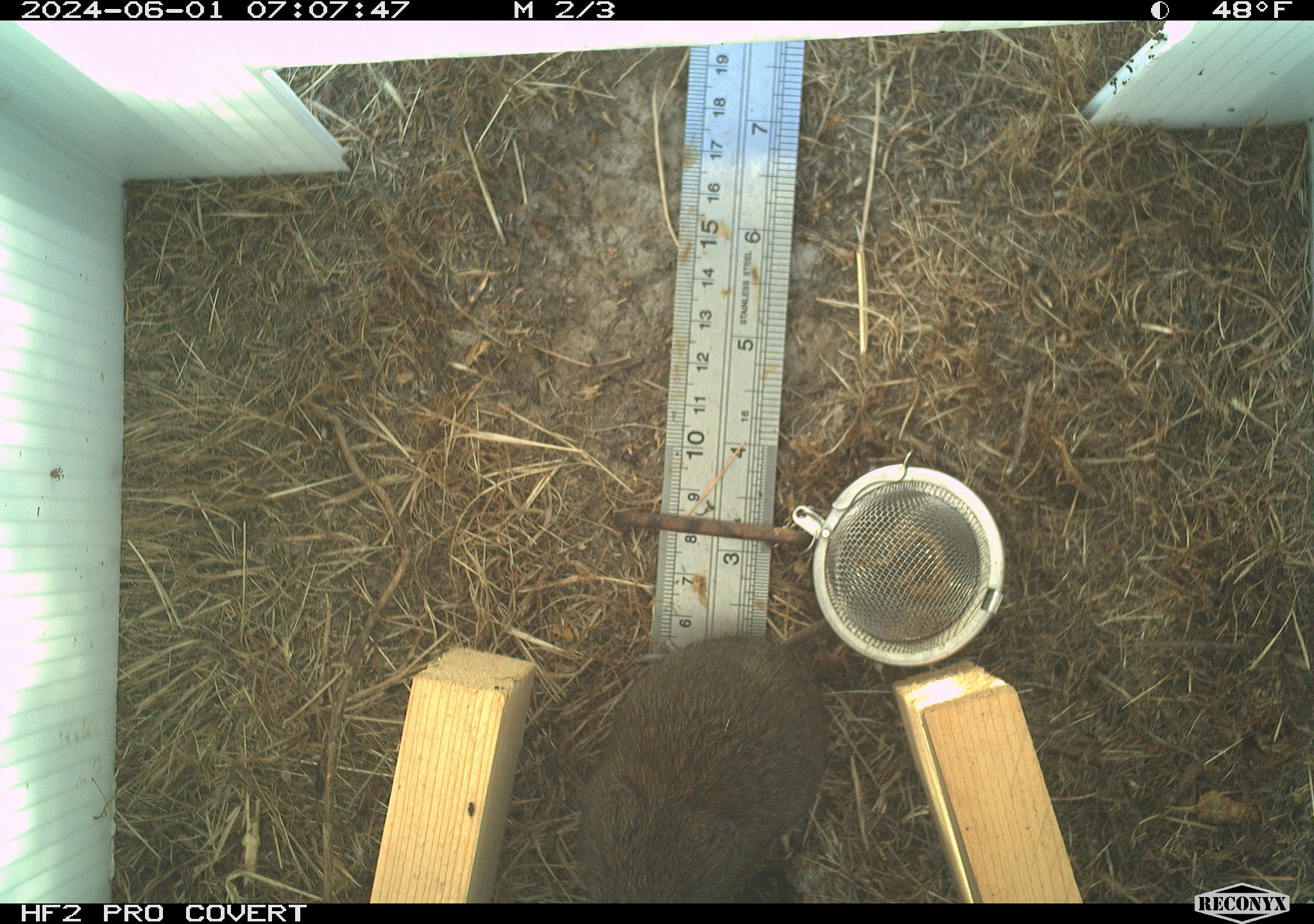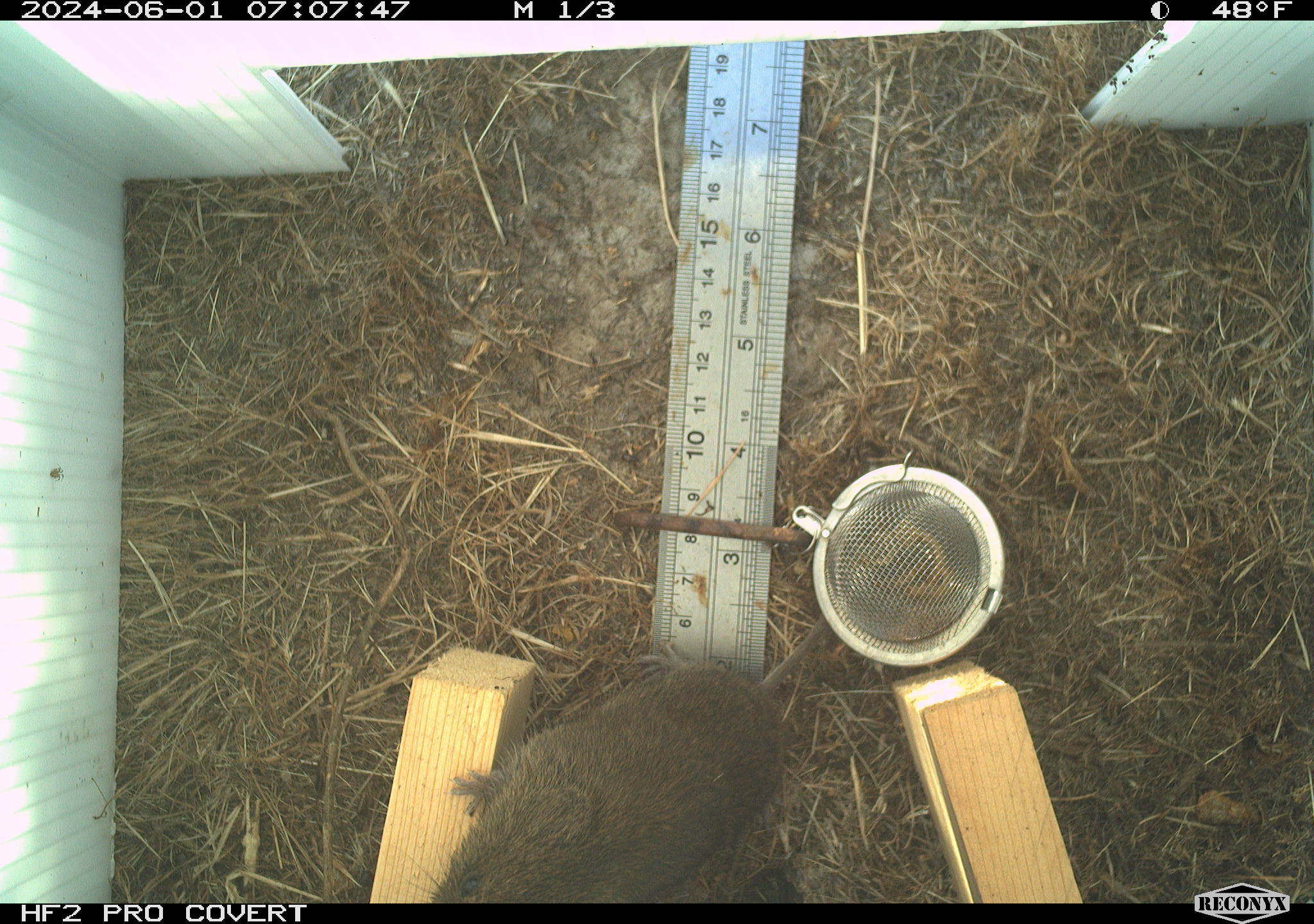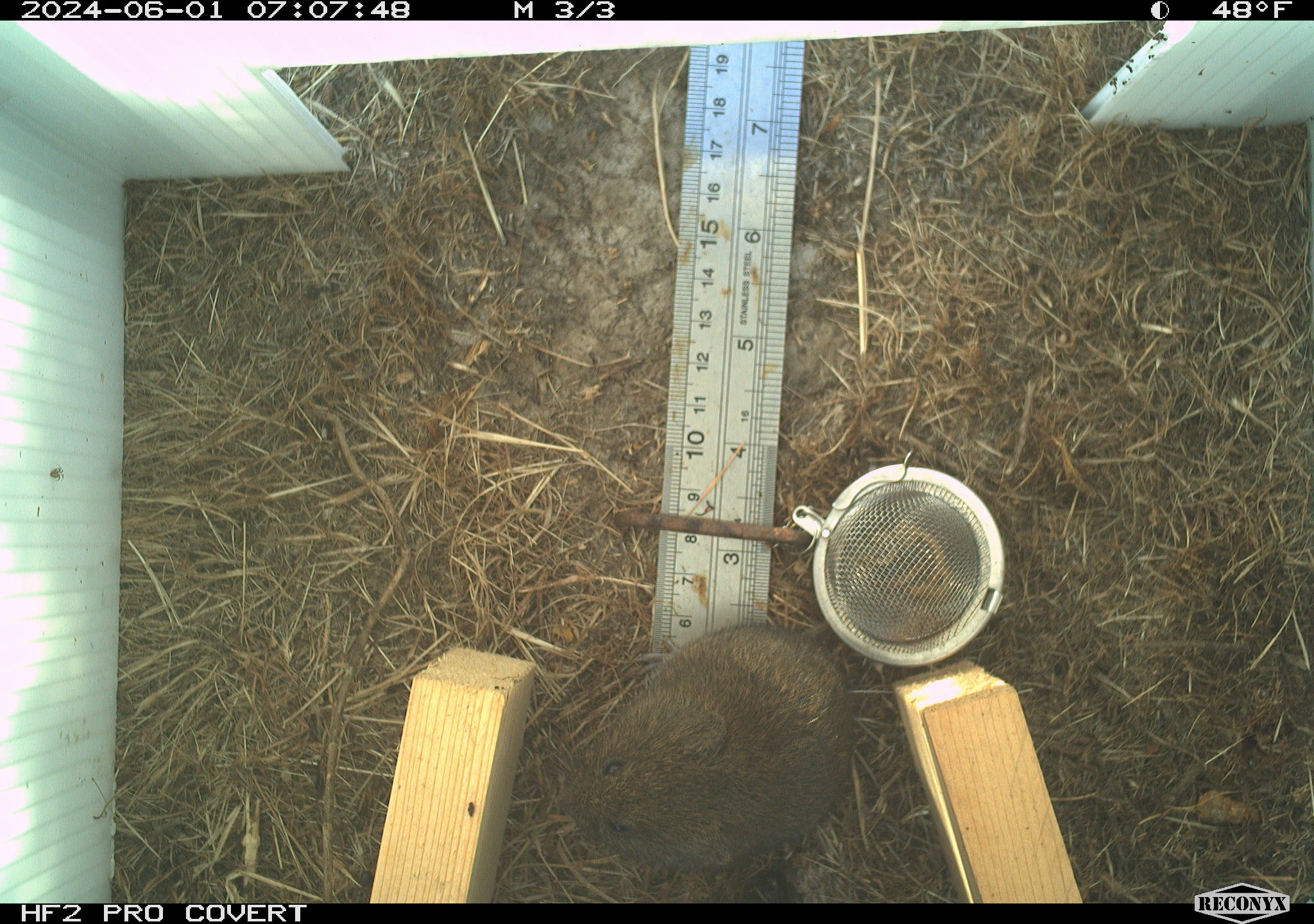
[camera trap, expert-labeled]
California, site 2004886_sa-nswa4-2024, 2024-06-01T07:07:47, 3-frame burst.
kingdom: Animalia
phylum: Chordata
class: Mammalia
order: Rodentia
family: Cricetidae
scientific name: Arvicolinae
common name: voles, lemmings, and muskrats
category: arvicolinae subfamily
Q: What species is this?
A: Arvicolinae subfamily (voles, lemmings, and muskrats) (Arvicolinae).